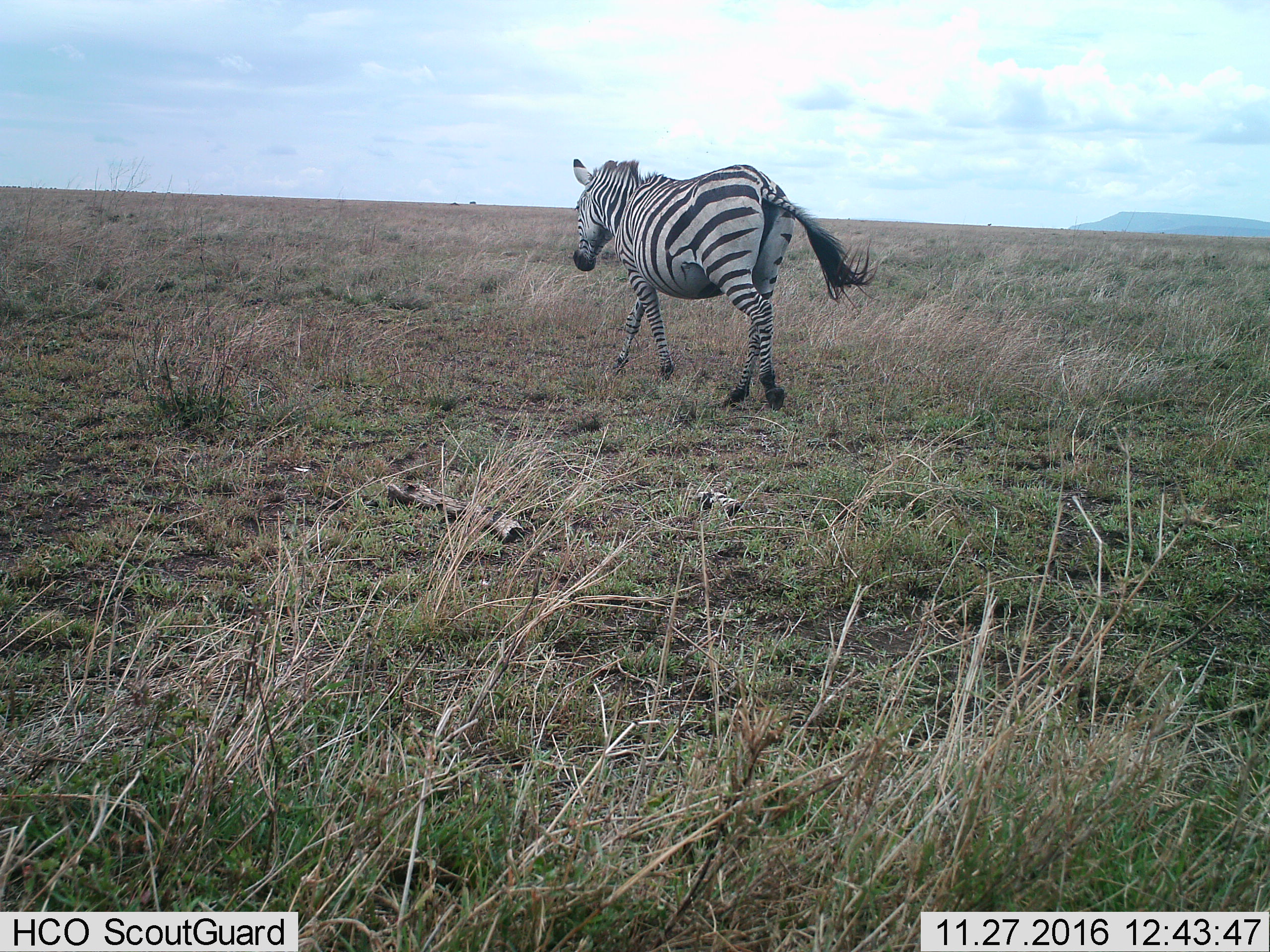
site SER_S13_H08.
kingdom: Animalia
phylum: Chordata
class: Mammalia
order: Perissodactyla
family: Equidae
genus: Equus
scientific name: Equus quagga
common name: plains zebra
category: zebraplains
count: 1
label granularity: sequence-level